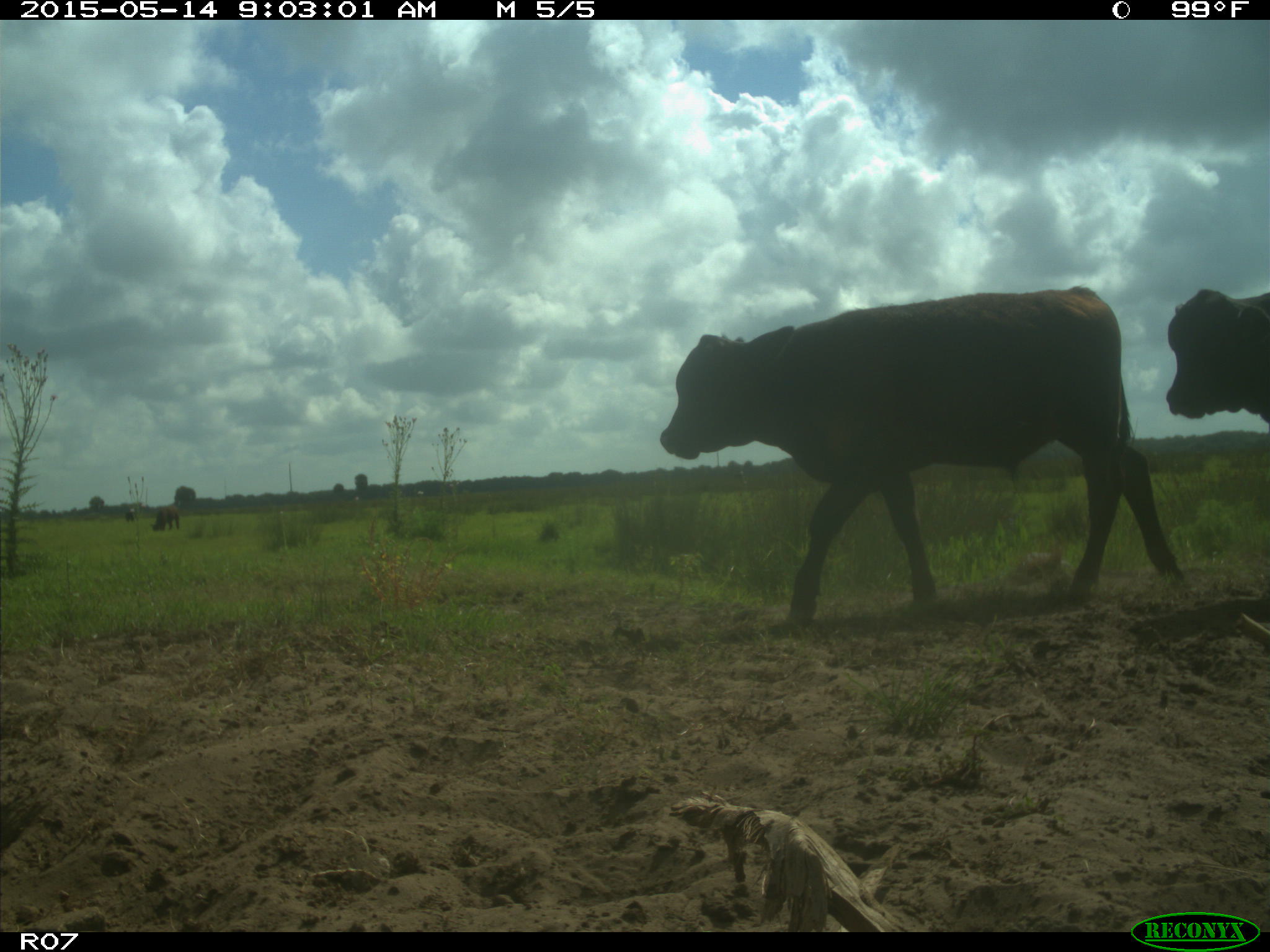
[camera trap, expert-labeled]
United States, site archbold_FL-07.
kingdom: Animalia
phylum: Chordata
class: Mammalia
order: Artiodactyla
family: Bovidae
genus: Bos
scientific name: Bos taurus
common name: domestic cow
Bos taurus (domestic cow).